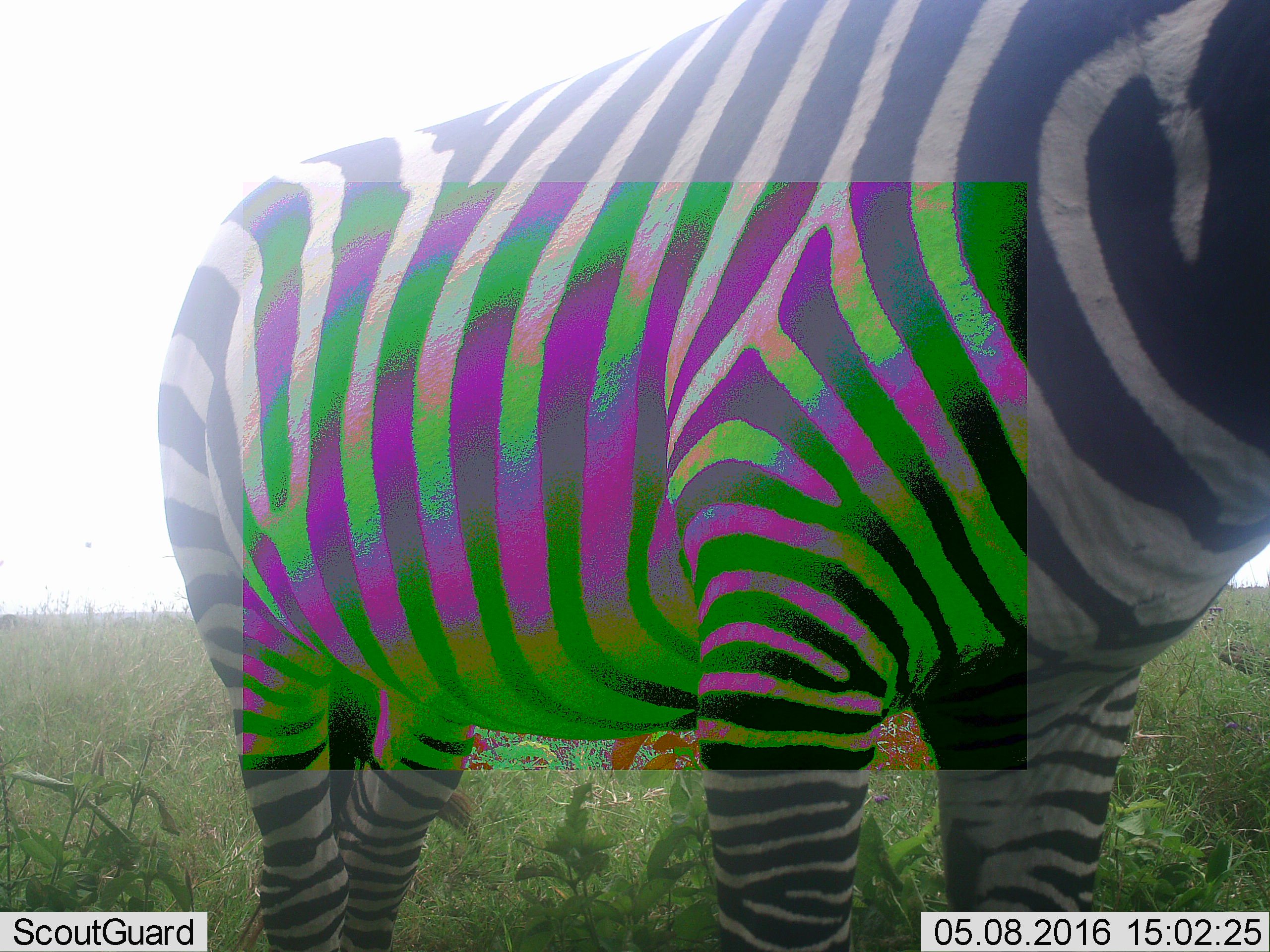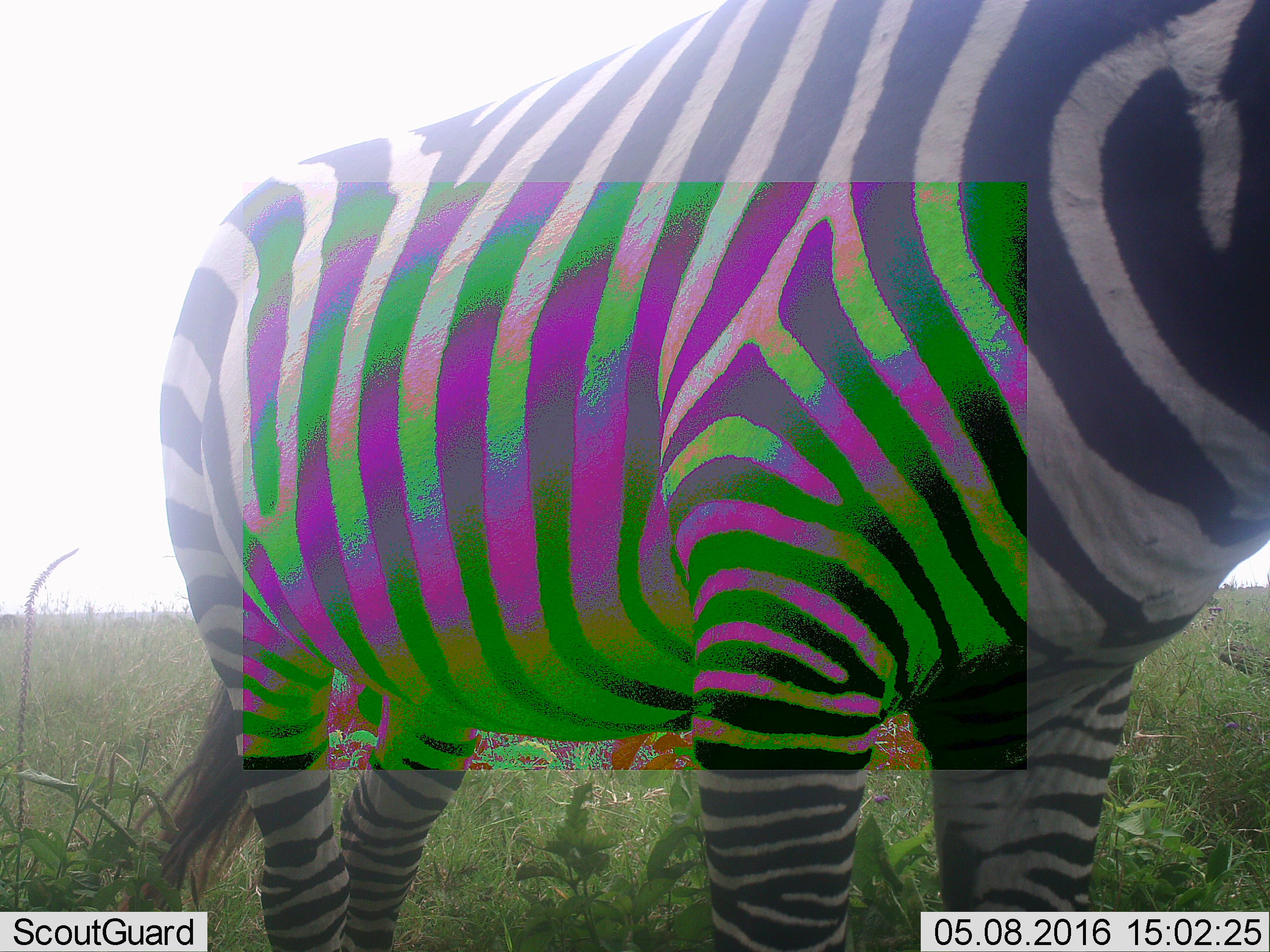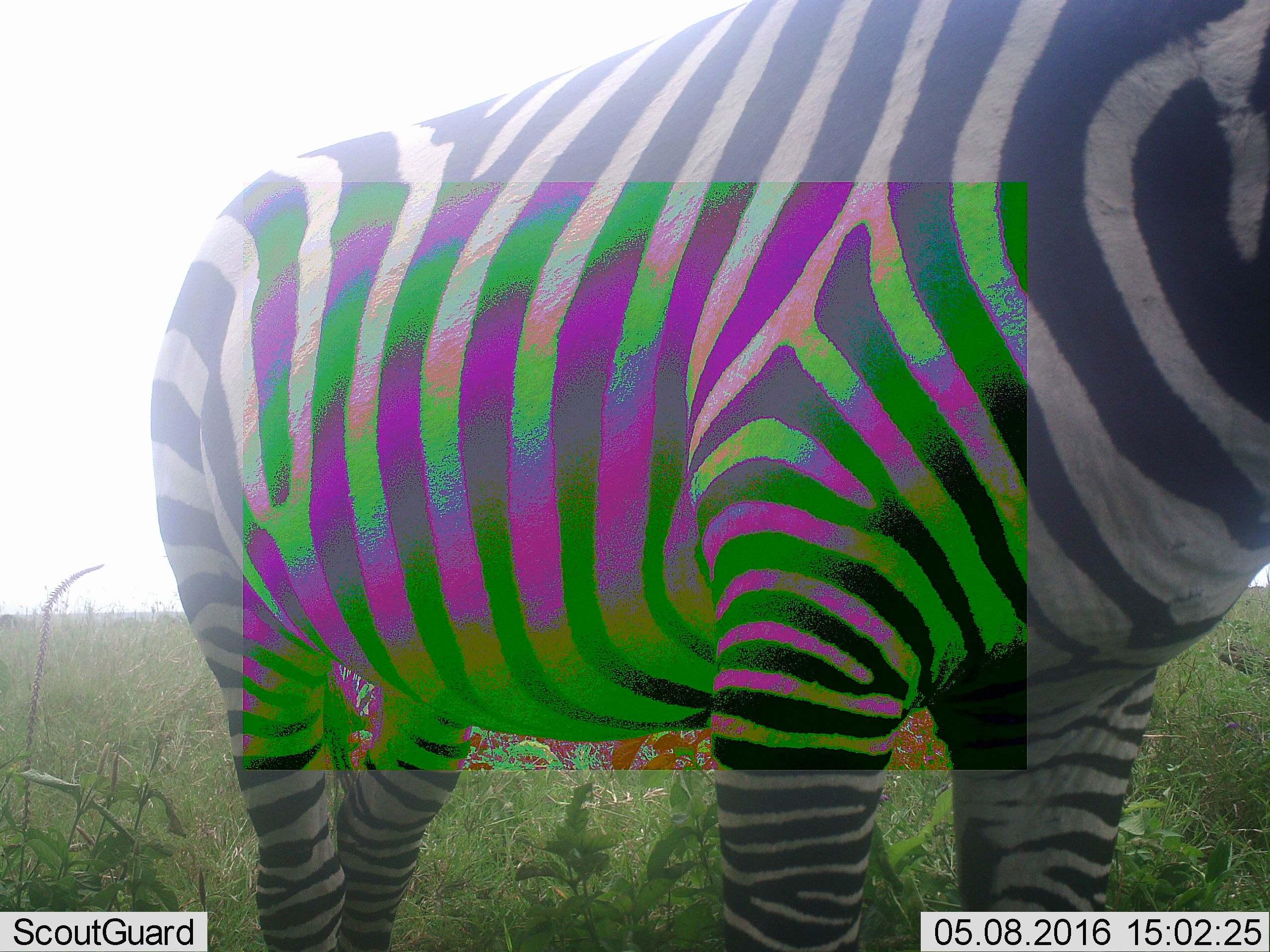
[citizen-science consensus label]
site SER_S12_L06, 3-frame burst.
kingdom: Animalia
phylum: Chordata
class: Mammalia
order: Perissodactyla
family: Equidae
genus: Equus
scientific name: Equus quagga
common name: plains zebra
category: zebraplains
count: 1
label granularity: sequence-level